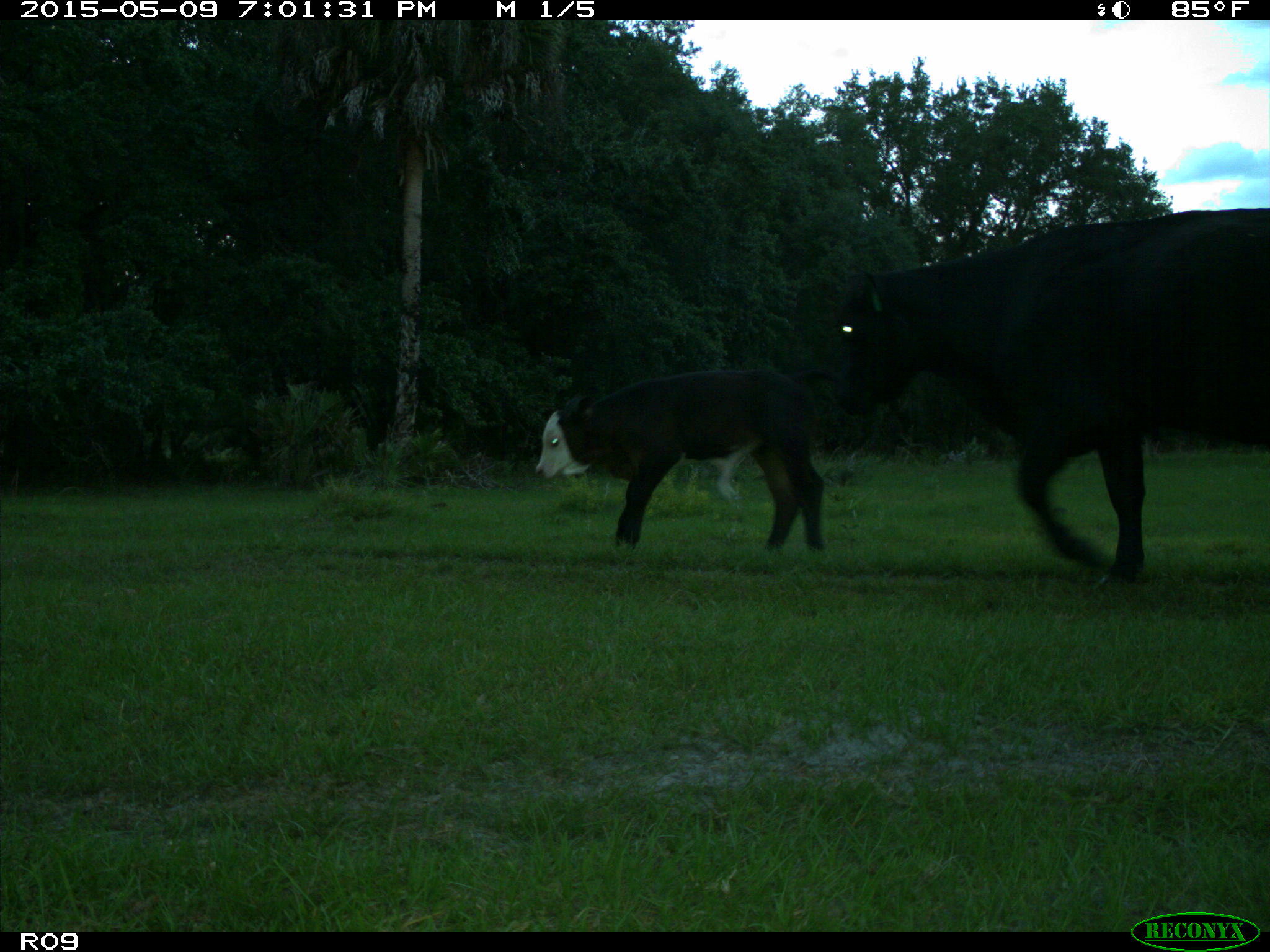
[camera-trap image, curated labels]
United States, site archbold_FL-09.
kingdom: Animalia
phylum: Chordata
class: Mammalia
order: Artiodactyla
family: Bovidae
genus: Bos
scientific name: Bos taurus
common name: domestic cow